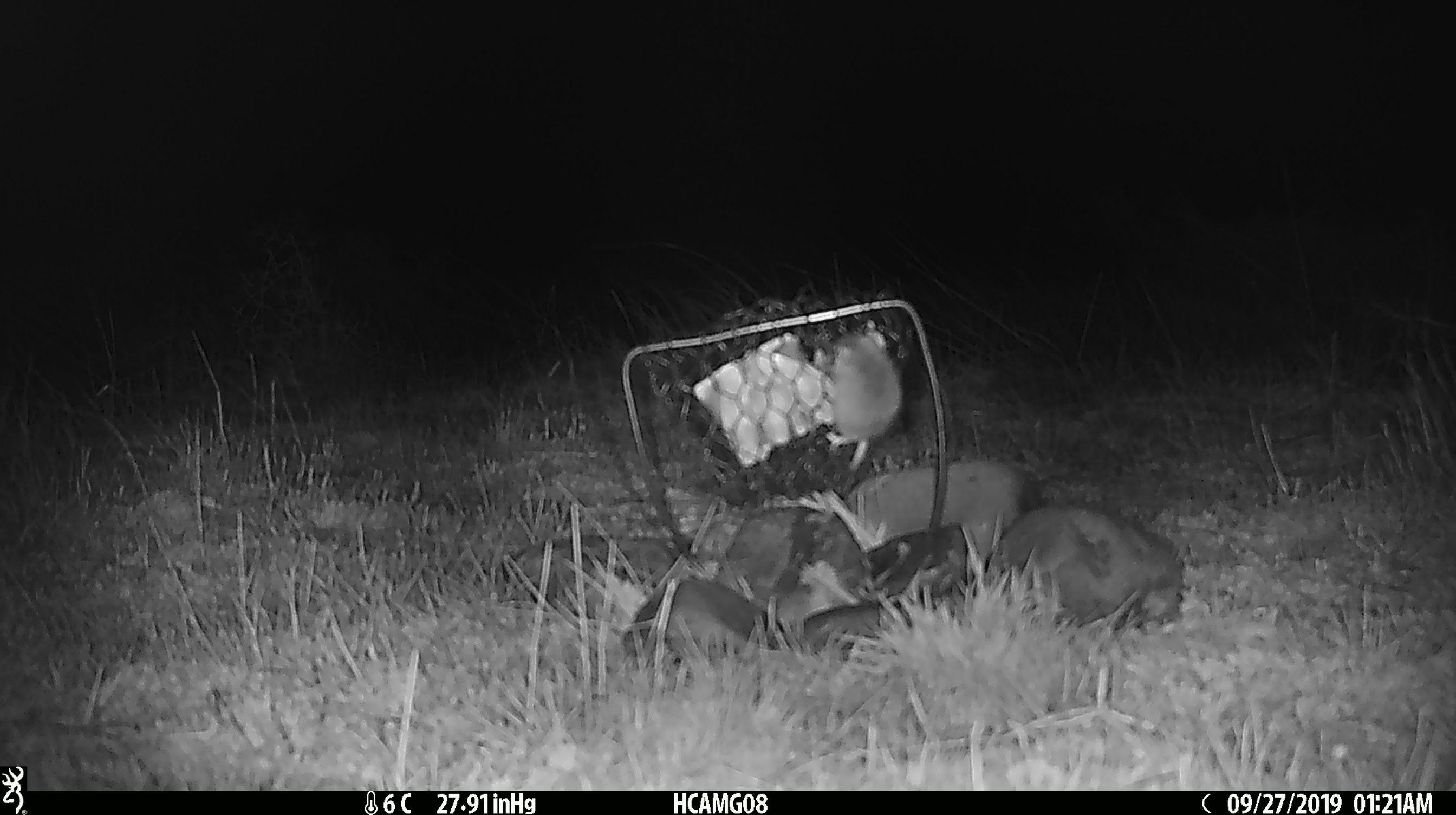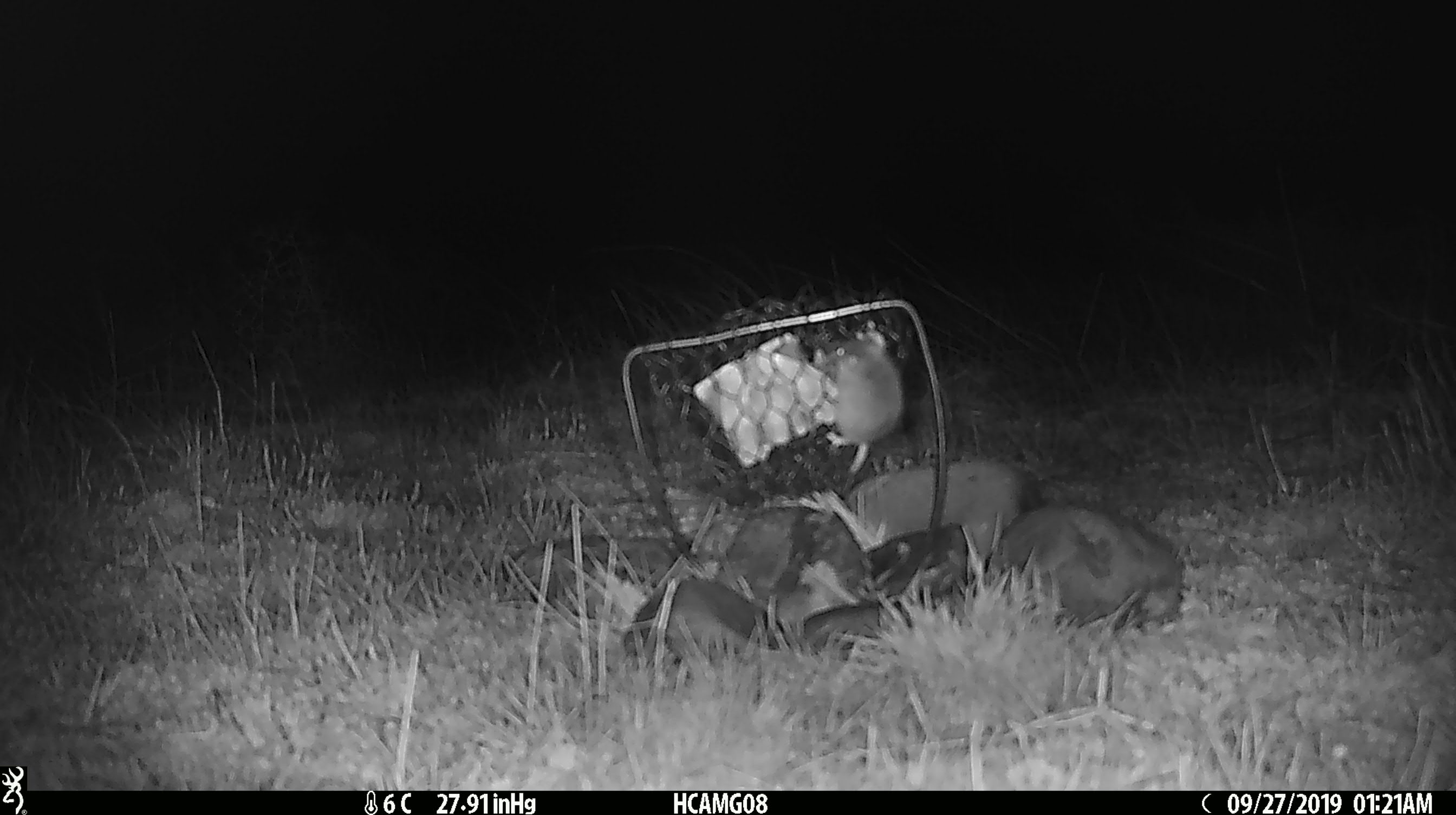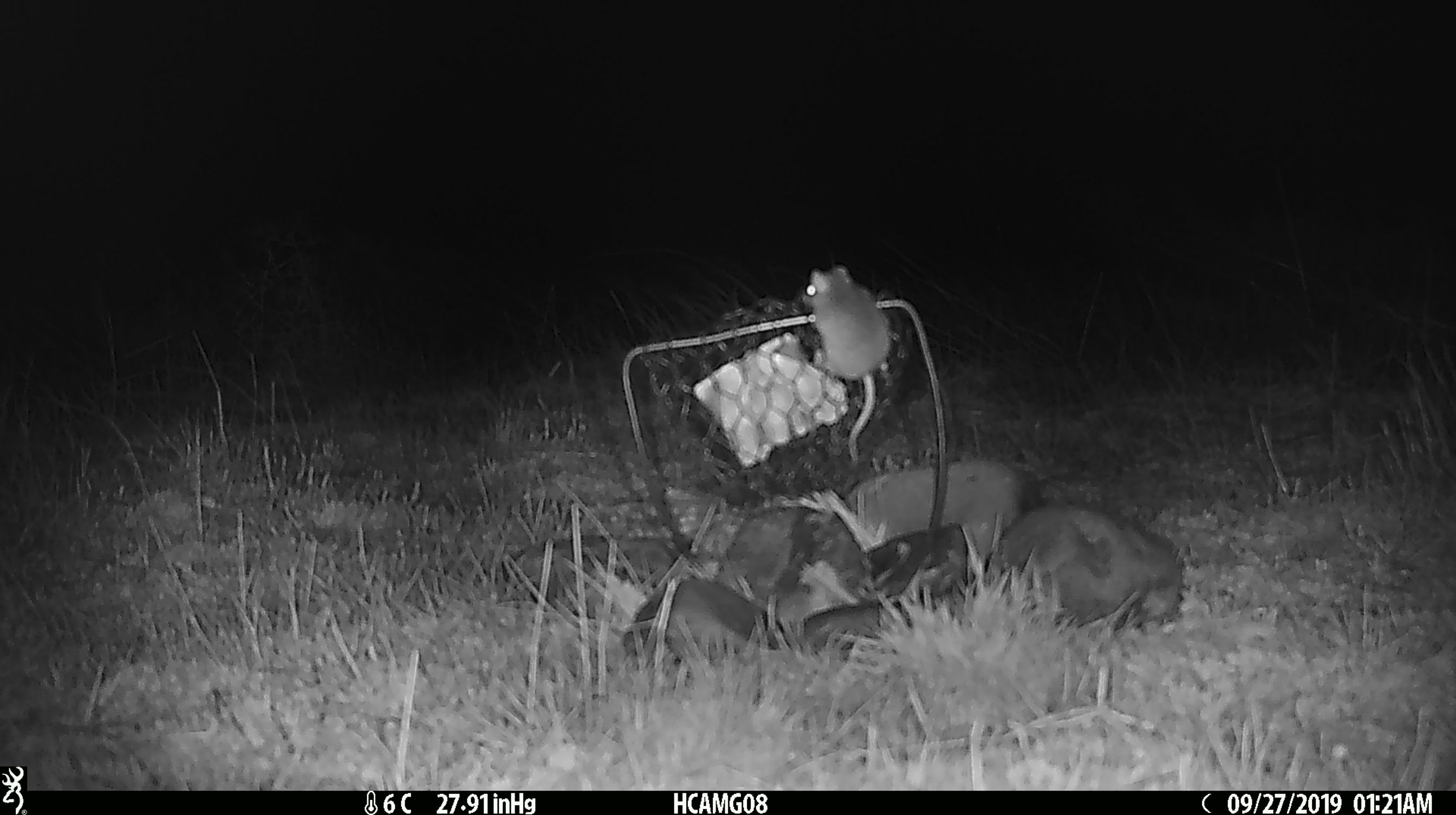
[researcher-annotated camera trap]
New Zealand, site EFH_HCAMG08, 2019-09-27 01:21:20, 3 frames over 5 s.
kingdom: Animalia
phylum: Chordata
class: Mammalia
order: Rodentia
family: Muridae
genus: Mus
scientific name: Mus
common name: mouse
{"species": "mouse (Mus)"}